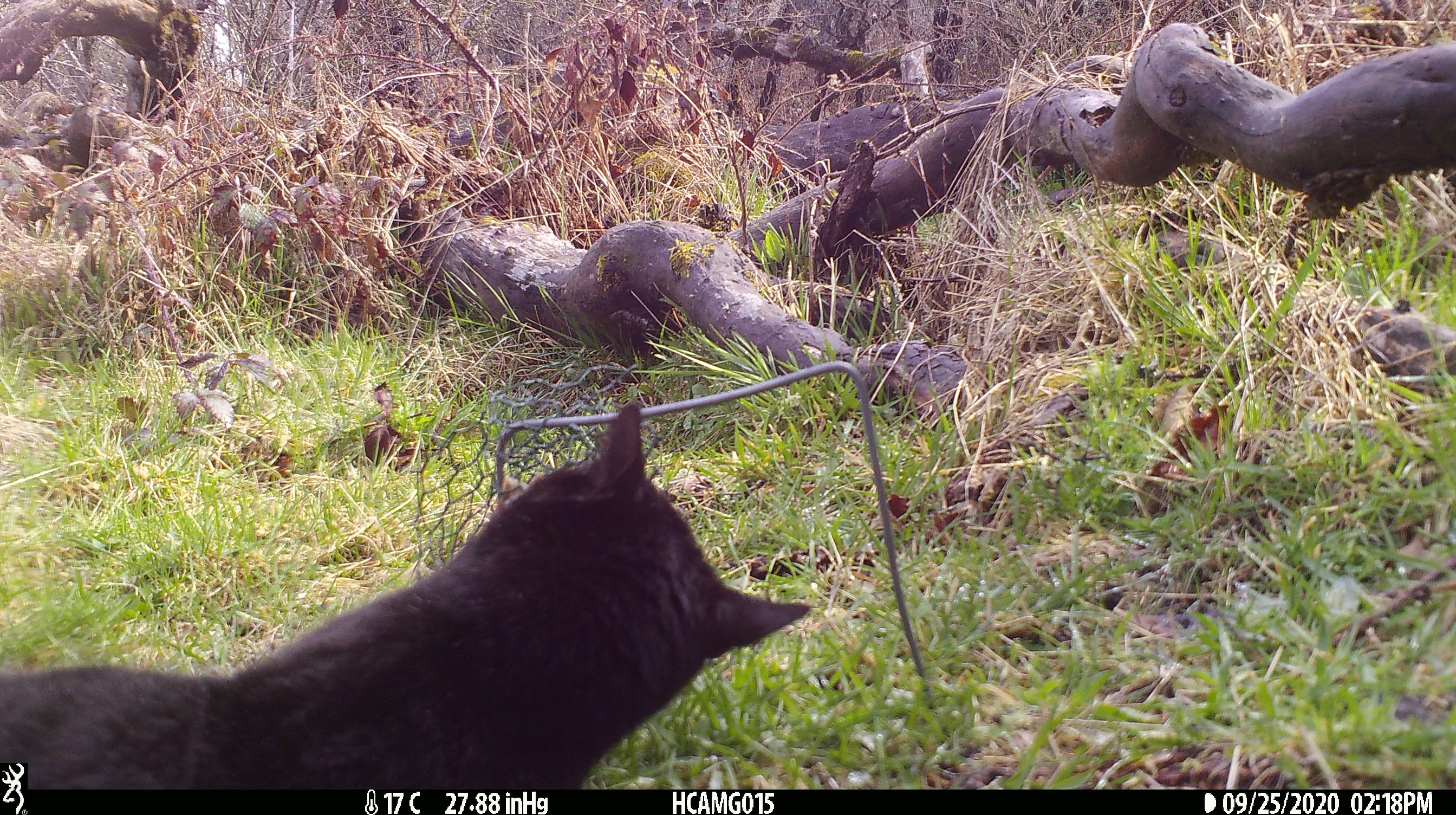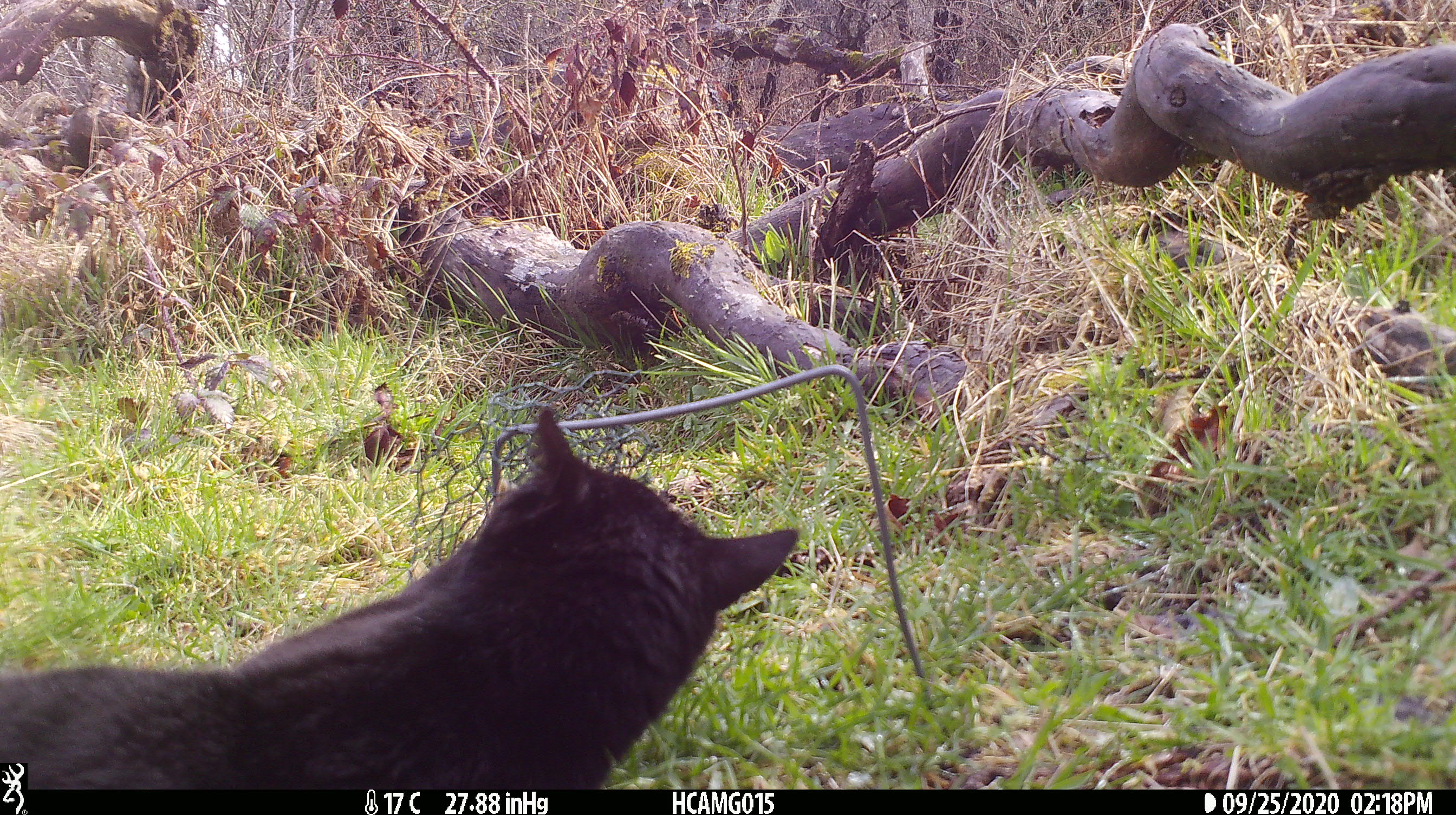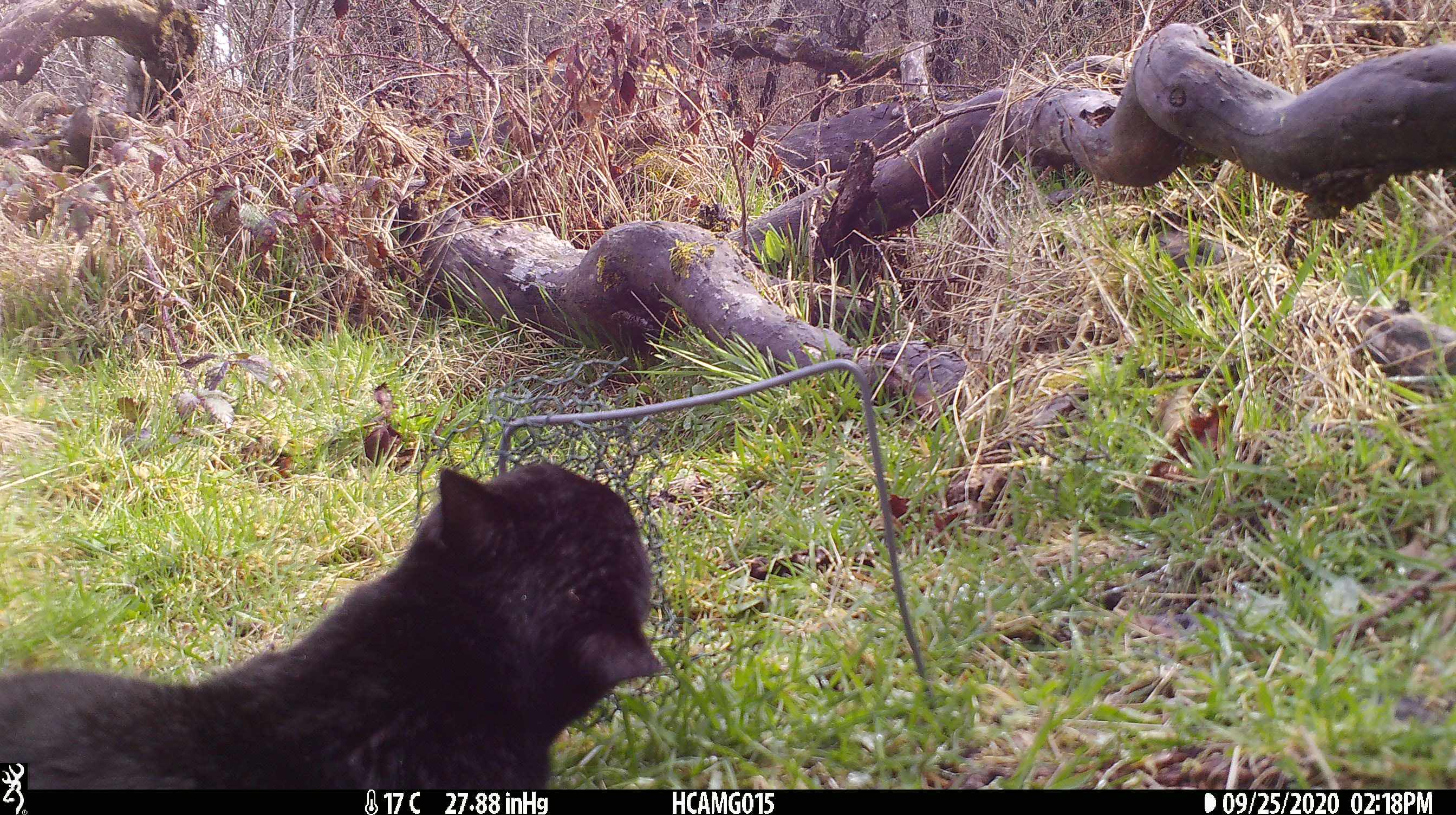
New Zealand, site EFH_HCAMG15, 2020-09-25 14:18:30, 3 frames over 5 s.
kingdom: Animalia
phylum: Chordata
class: Mammalia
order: Carnivora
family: Felidae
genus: Felis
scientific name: Felis catus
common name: domestic cat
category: cat